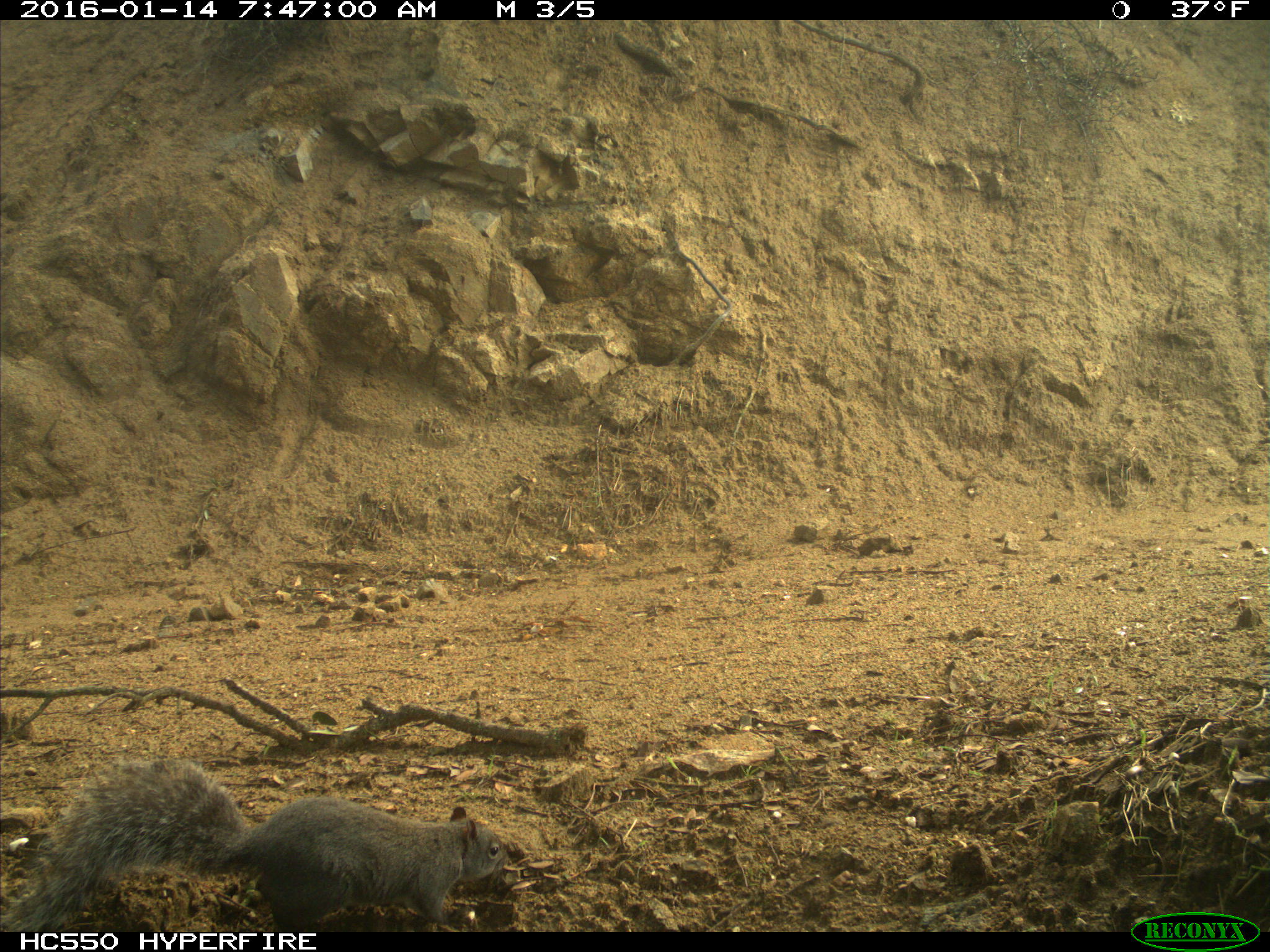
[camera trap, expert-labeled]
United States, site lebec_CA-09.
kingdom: Animalia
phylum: Chordata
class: Mammalia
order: Rodentia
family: Sciuridae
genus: Sciurus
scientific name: Sciurus carolinensis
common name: eastern gray squirrel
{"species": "Sciurus carolinensis (eastern gray squirrel)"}